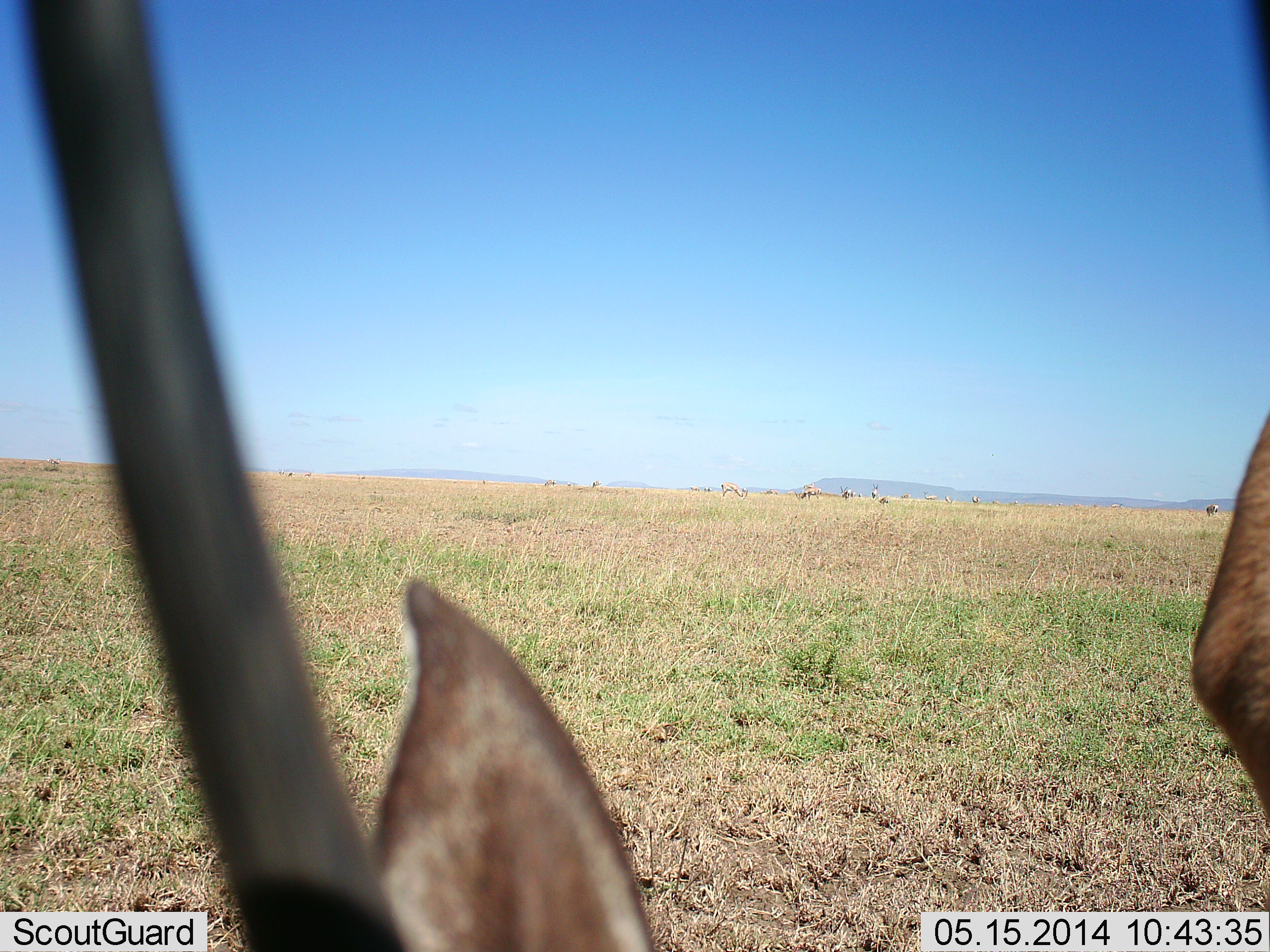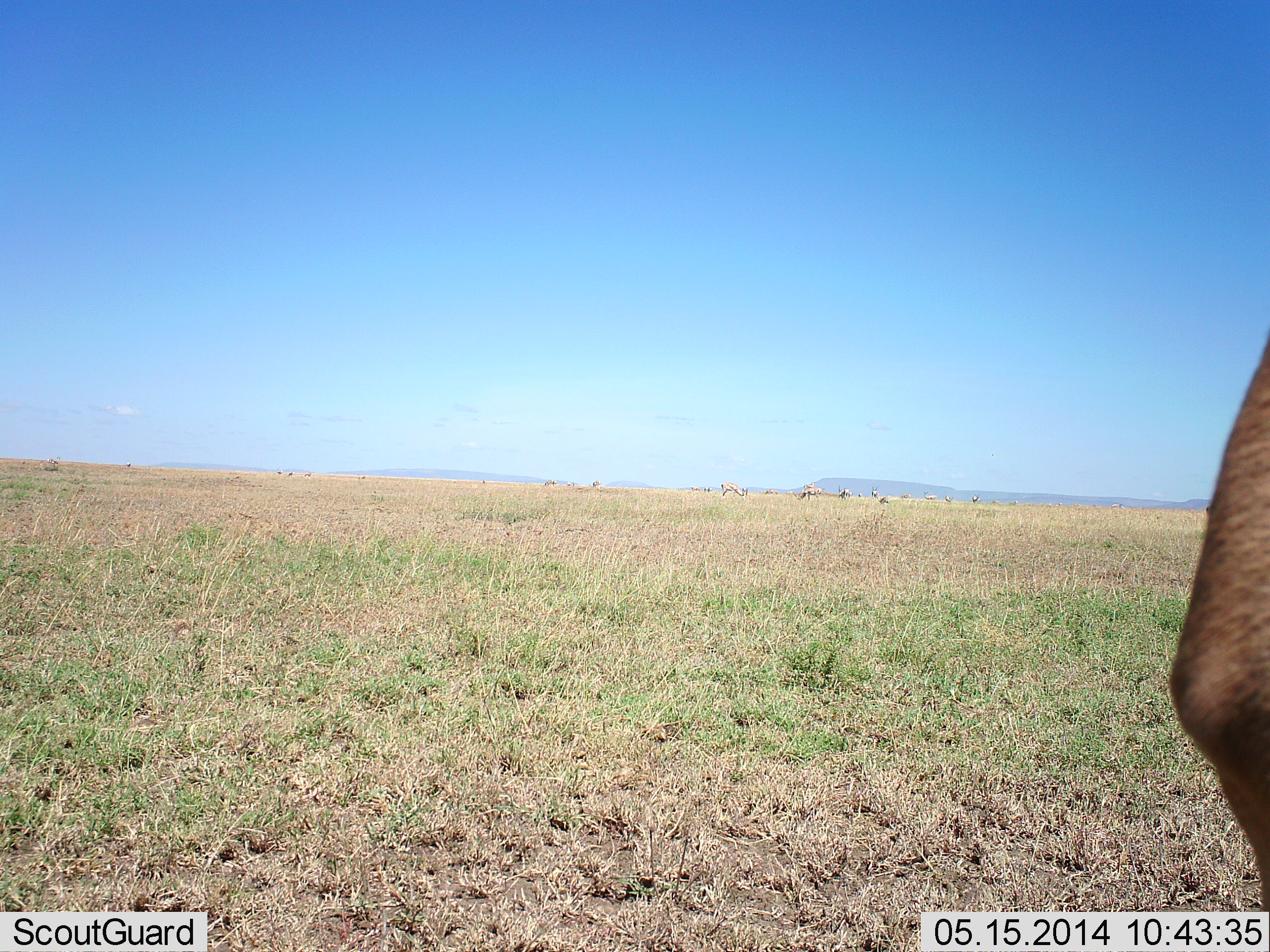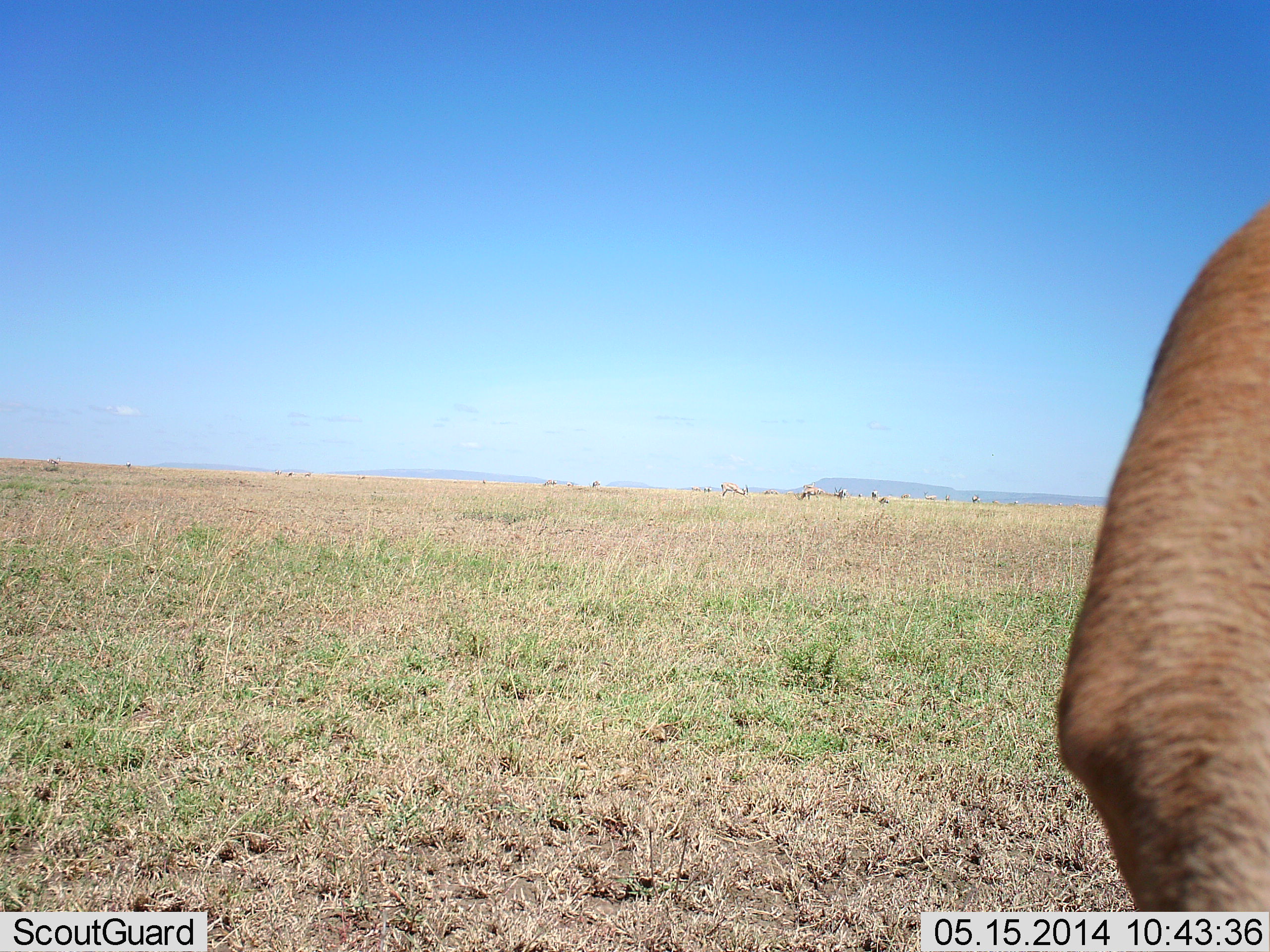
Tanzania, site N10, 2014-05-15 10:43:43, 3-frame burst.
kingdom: Animalia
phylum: Chordata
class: Mammalia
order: Artiodactyla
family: Bovidae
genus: Nanger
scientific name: Nanger granti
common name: grant's gazelle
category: gazellegrants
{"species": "gazellegrants (grant's gazelle) (Nanger granti)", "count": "1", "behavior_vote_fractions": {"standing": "14%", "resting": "14%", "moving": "57%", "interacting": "0%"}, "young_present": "0%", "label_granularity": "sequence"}